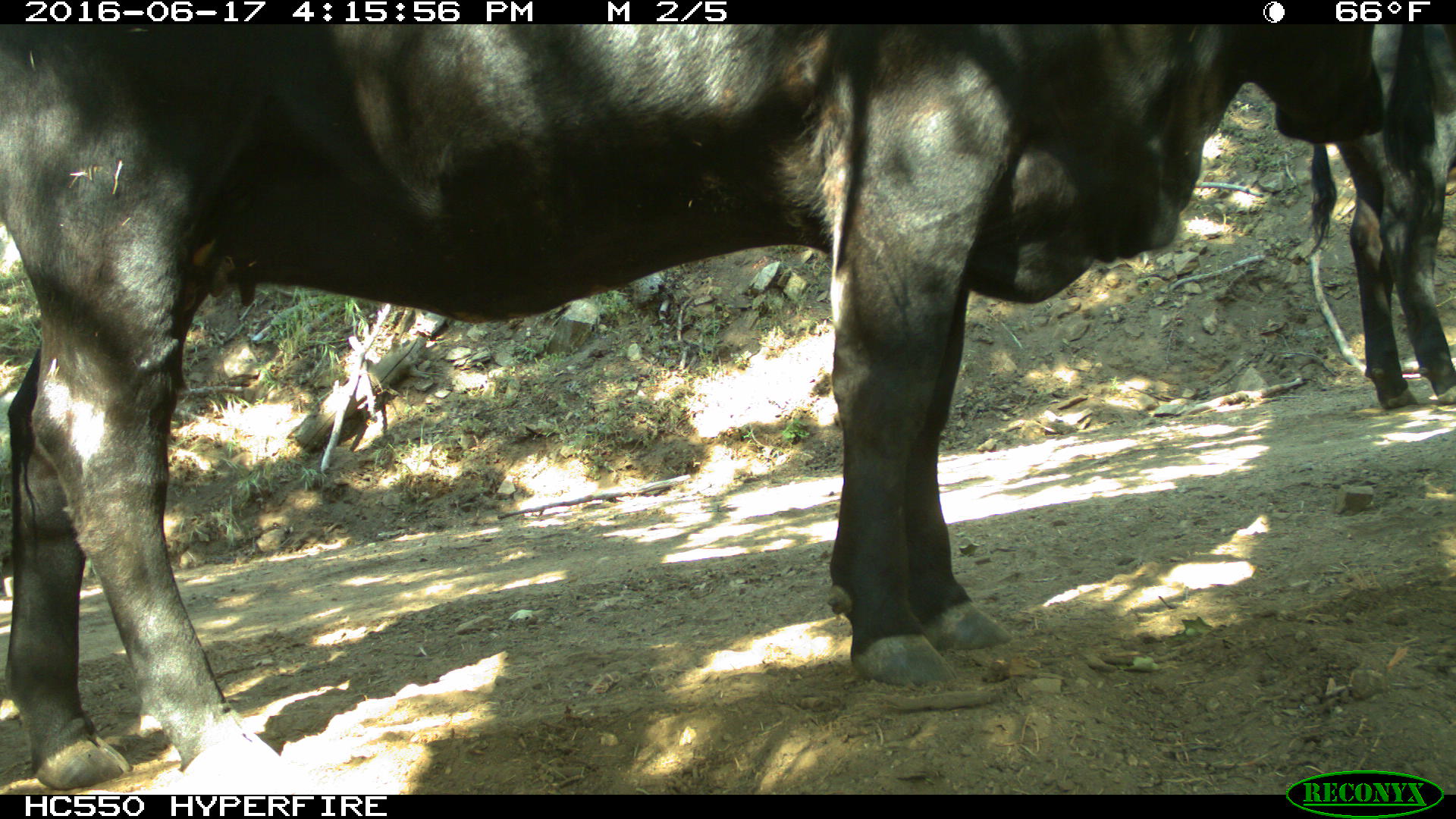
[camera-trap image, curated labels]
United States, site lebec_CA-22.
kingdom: Animalia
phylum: Chordata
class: Mammalia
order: Artiodactyla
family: Bovidae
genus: Bos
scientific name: Bos taurus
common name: domestic cow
Bos taurus (domestic cow).